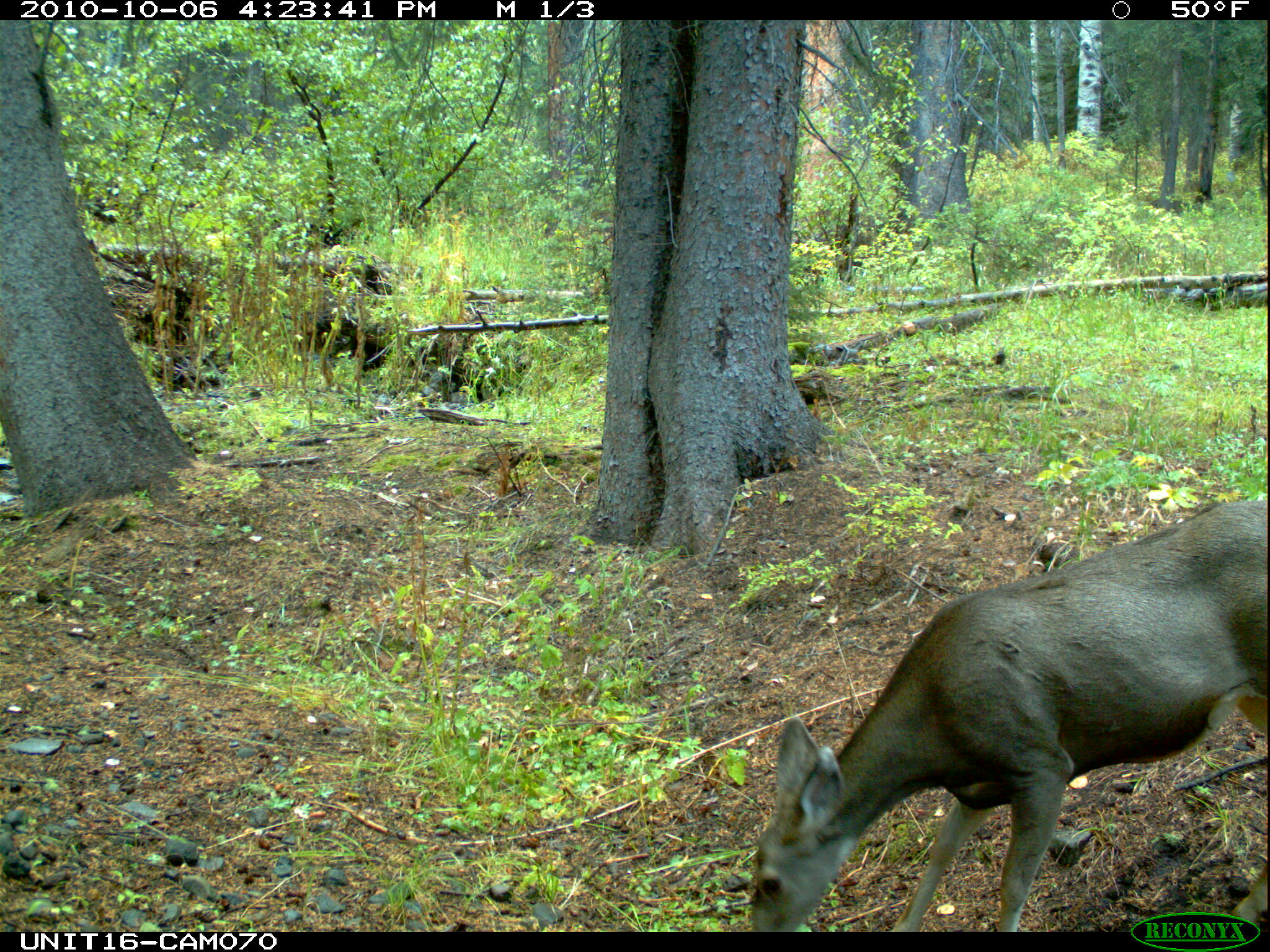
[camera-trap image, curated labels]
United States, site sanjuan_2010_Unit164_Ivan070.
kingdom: Animalia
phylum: Chordata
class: Mammalia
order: Artiodactyla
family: Cervidae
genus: Odocoileus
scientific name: Odocoileus hemionus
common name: mule deer